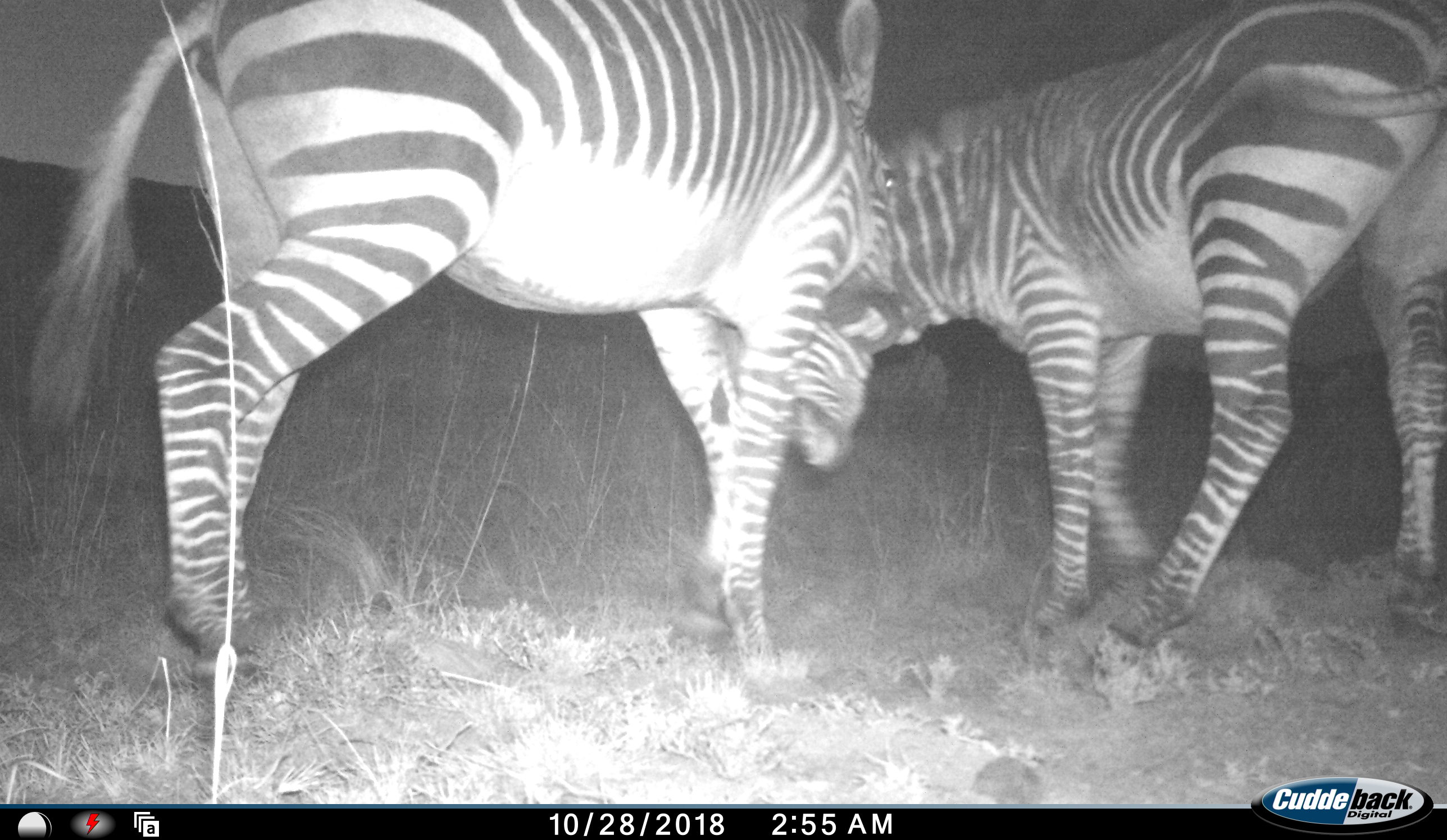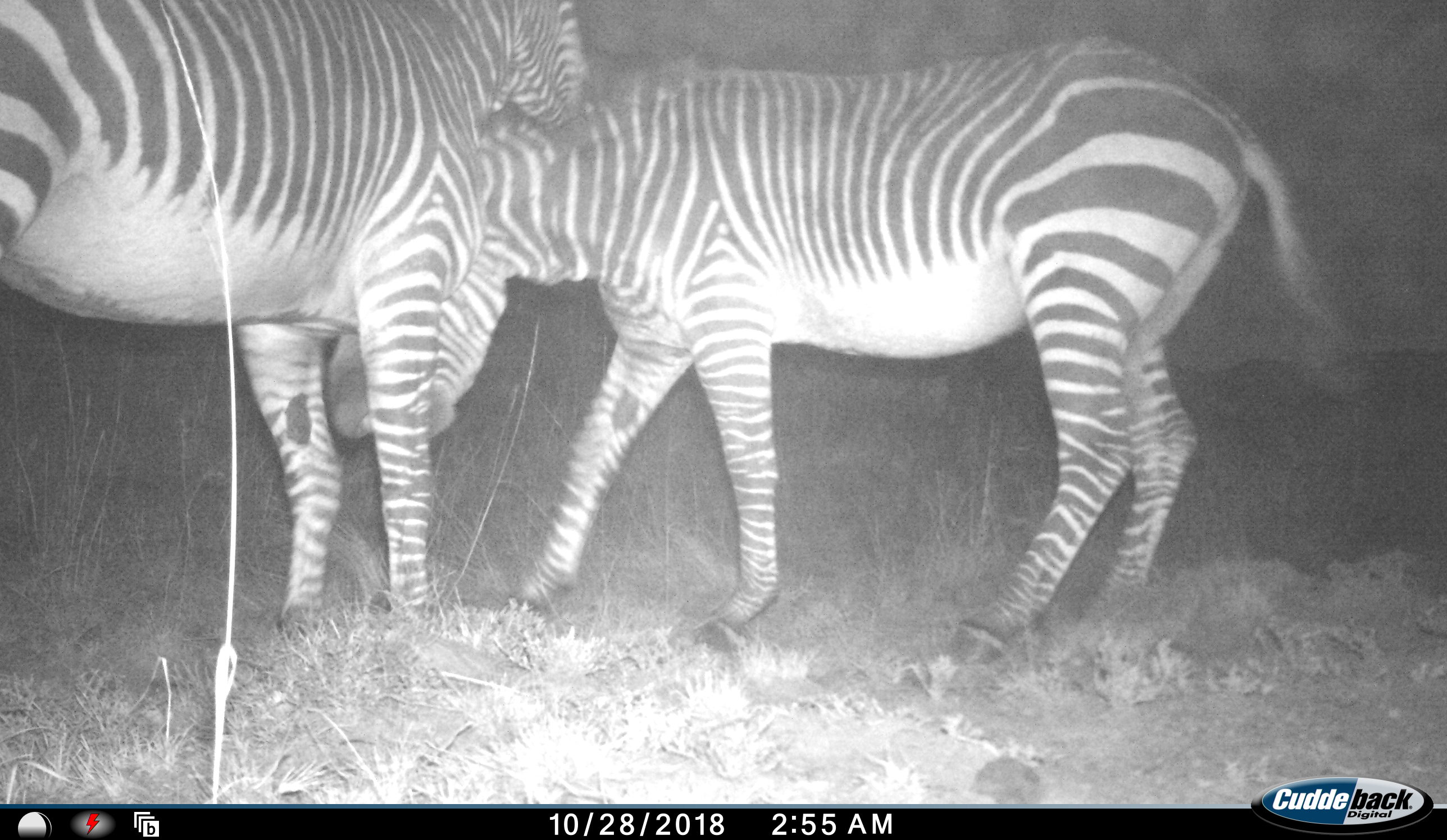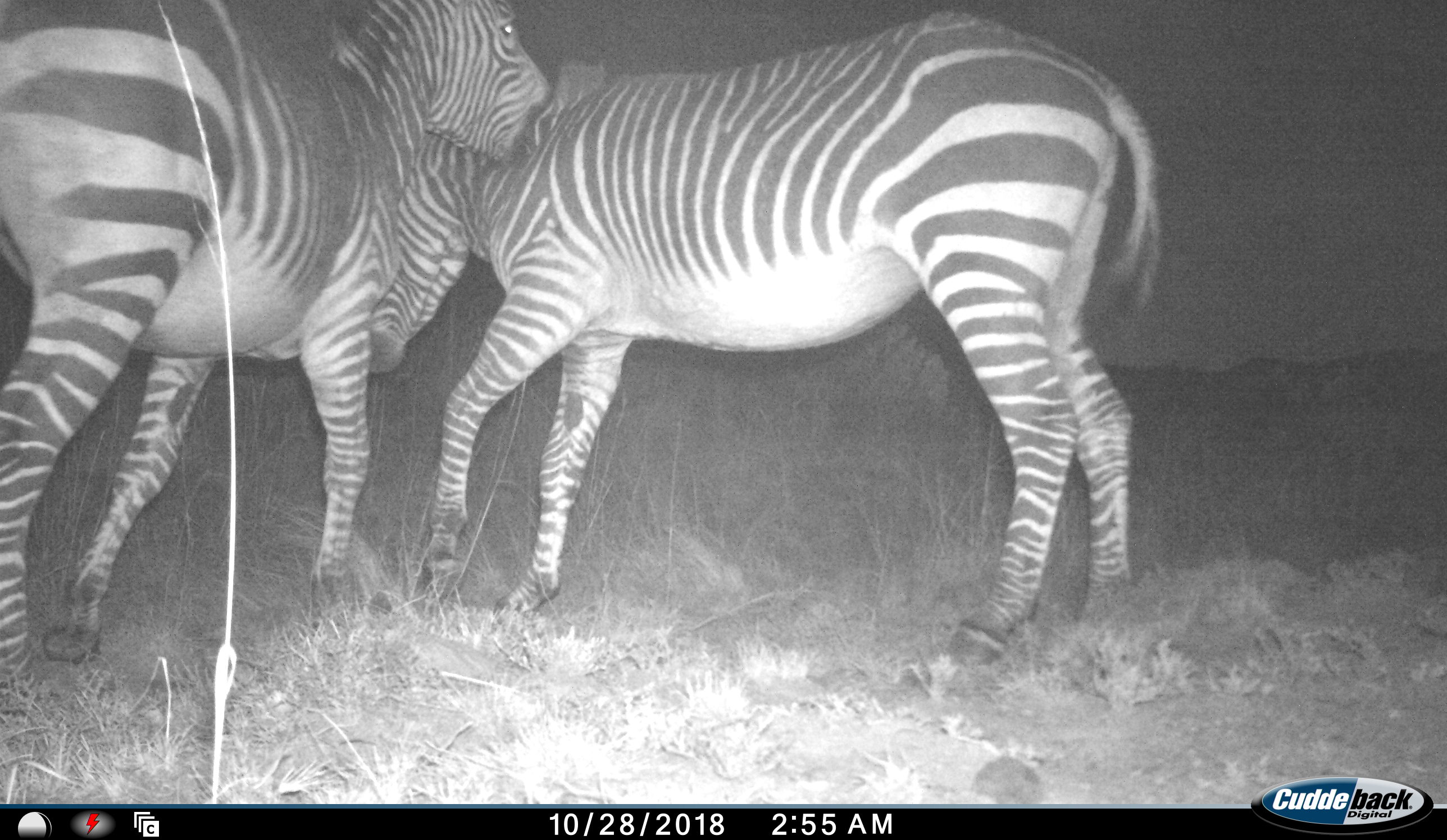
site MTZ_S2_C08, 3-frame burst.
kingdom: Animalia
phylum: Chordata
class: Mammalia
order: Perissodactyla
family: Equidae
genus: Equus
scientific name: Equus zebra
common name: mountain zebra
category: zebramountain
Zebramountain (mountain zebra) (Equus zebra), count 2. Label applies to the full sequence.